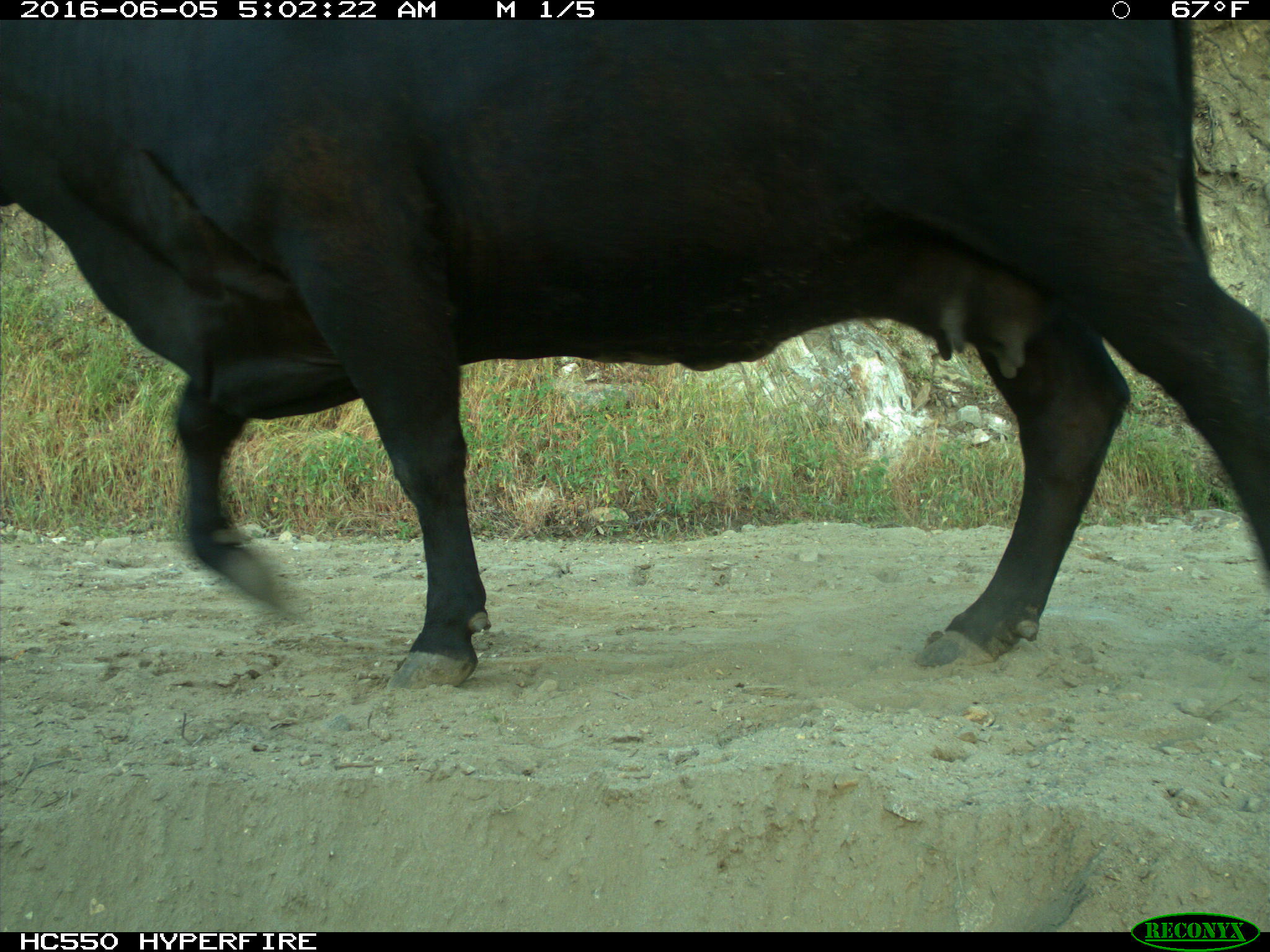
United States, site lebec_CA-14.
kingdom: Animalia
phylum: Chordata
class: Mammalia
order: Artiodactyla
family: Bovidae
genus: Bos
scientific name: Bos taurus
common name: domestic cow